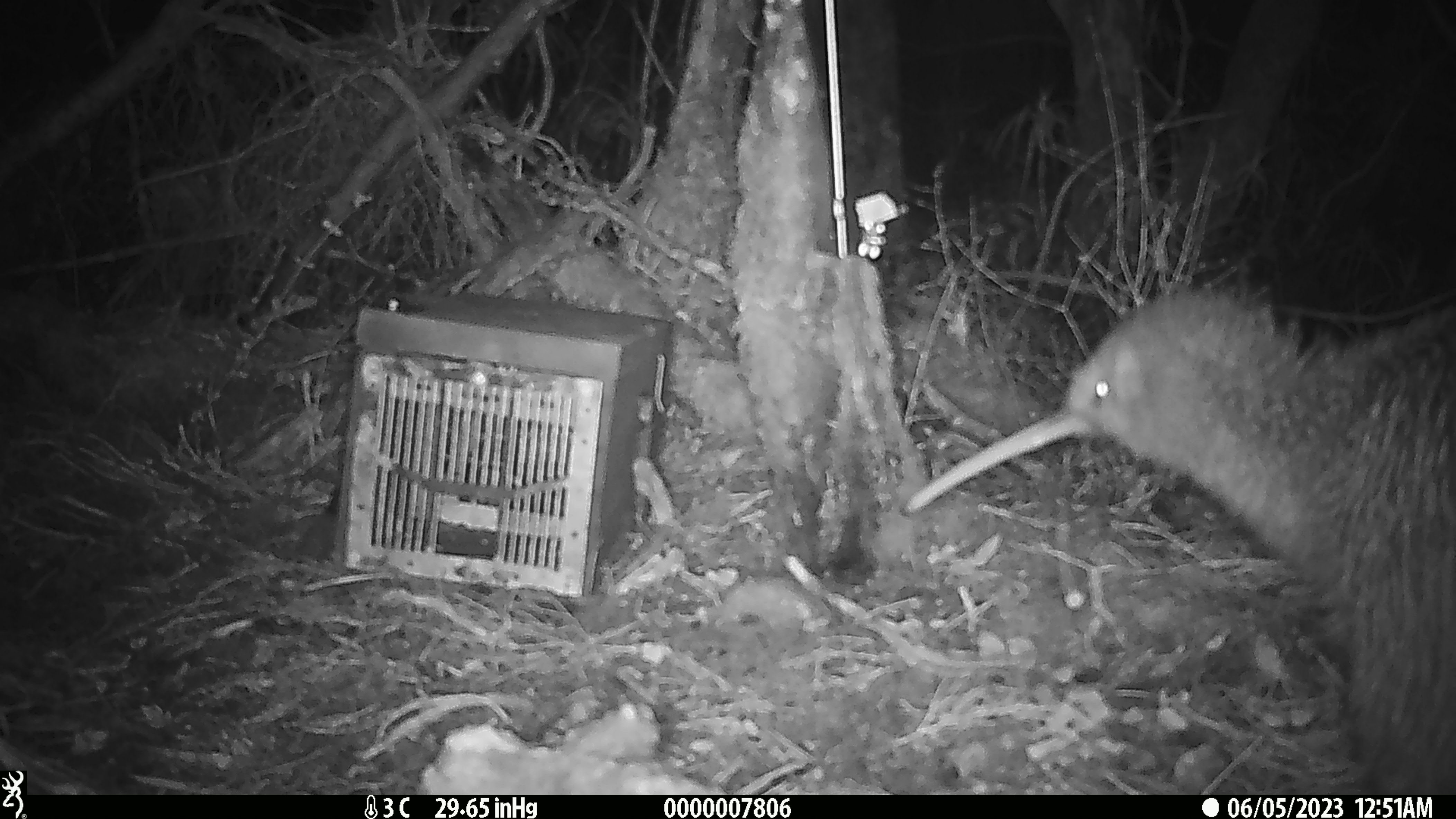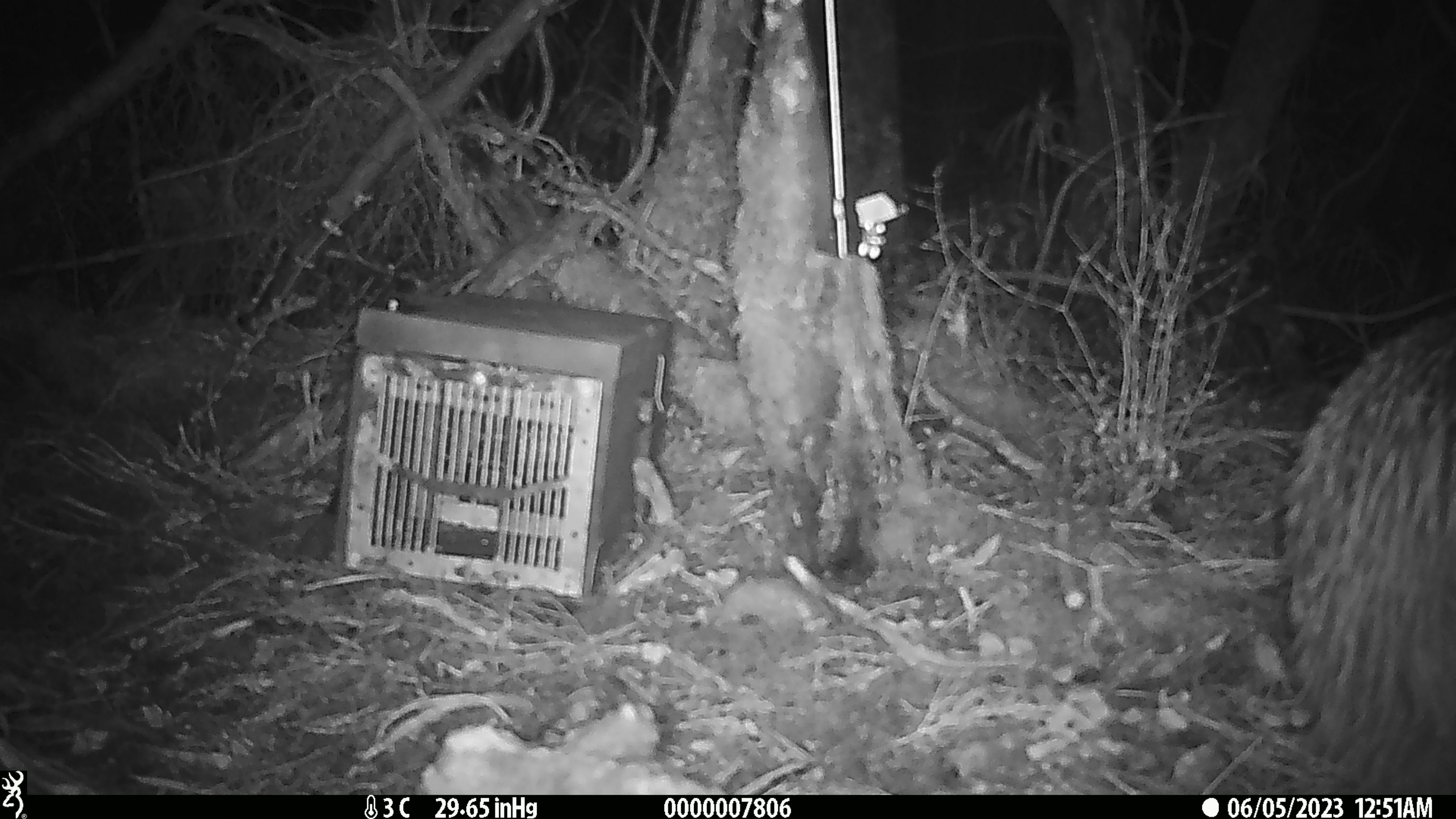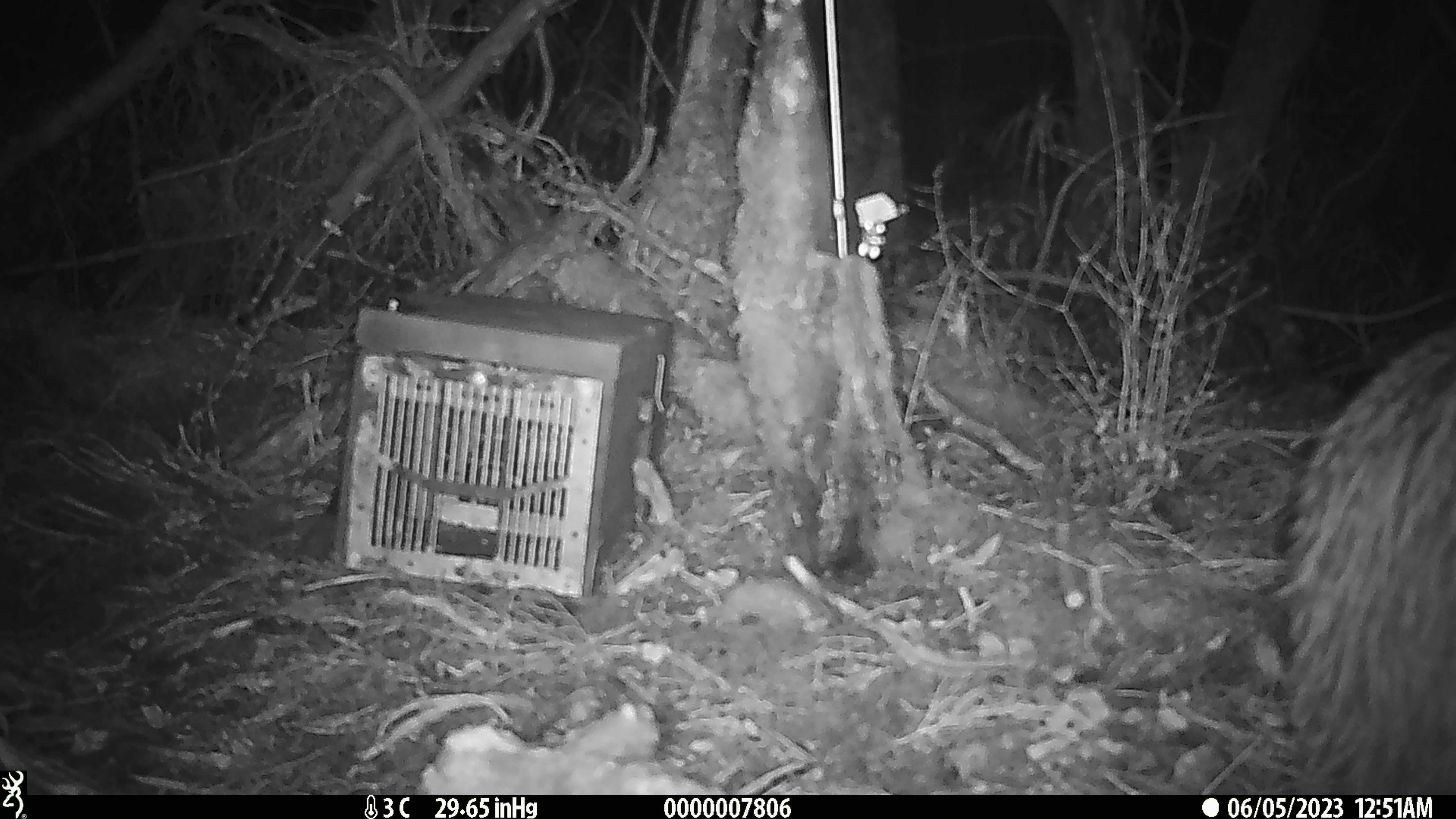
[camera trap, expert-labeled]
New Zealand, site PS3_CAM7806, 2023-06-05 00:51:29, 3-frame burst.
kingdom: Animalia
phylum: Chordata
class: Aves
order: Apterygiformes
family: Apterygidae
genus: Apteryx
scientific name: Apteryx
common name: kiwi